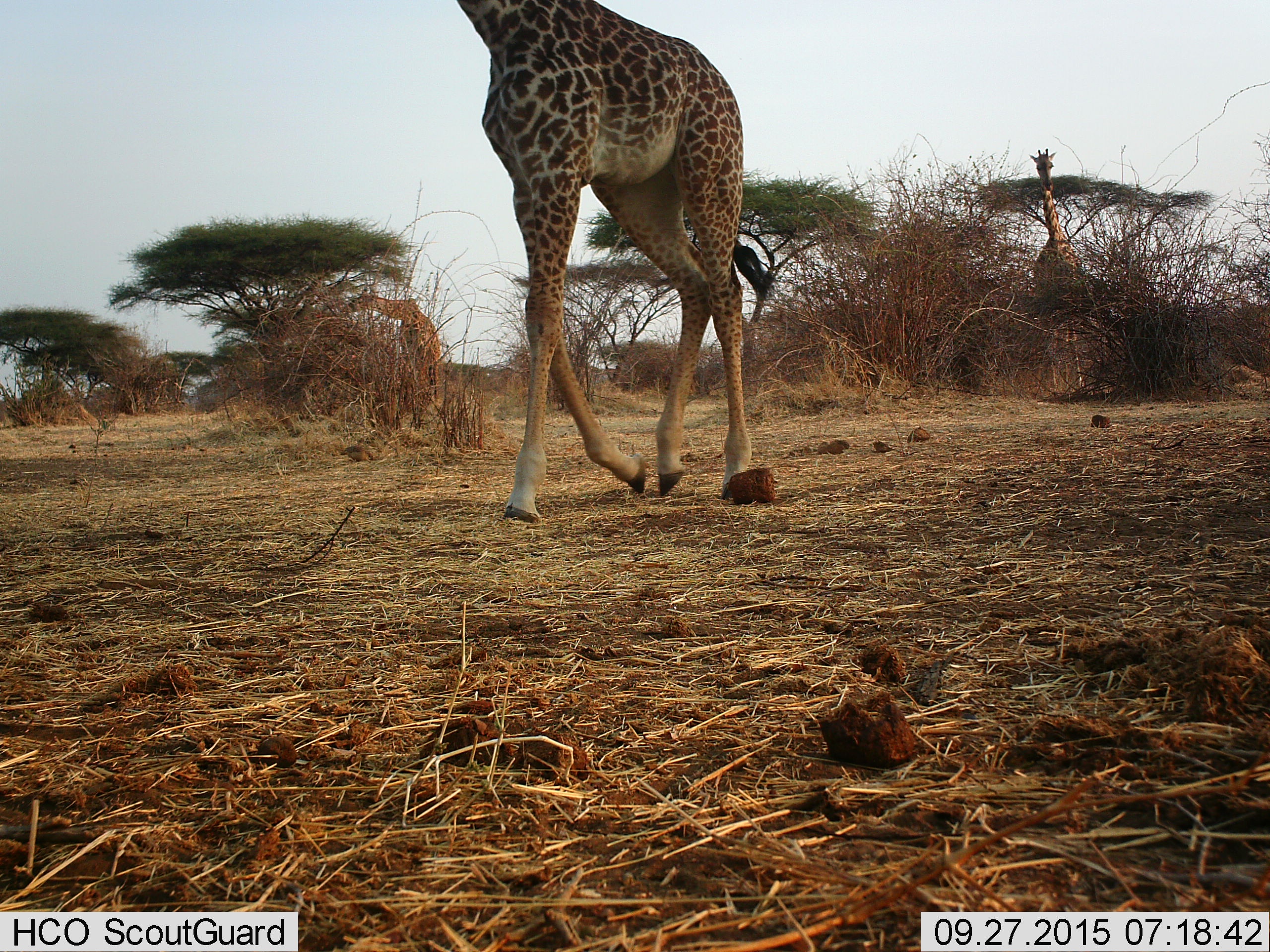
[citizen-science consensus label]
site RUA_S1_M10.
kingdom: Animalia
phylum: Chordata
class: Mammalia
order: Artiodactyla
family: Giraffidae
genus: Giraffa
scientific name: Giraffa camelopardalis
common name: giraffe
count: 3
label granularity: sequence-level